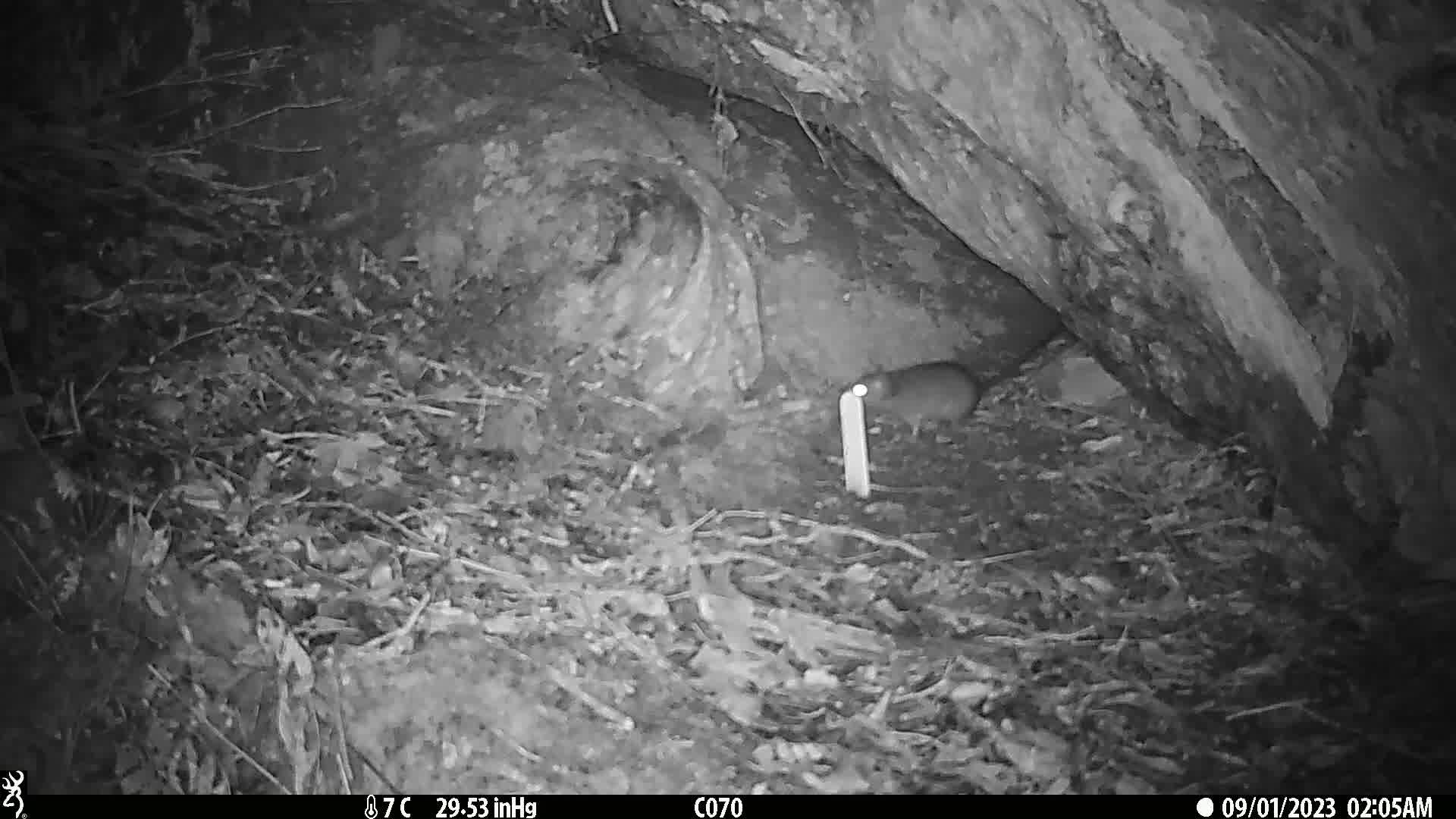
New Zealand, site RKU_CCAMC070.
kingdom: Animalia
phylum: Chordata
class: Mammalia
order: Rodentia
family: Muridae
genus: Rattus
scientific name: Rattus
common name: rat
Rat (Rattus).